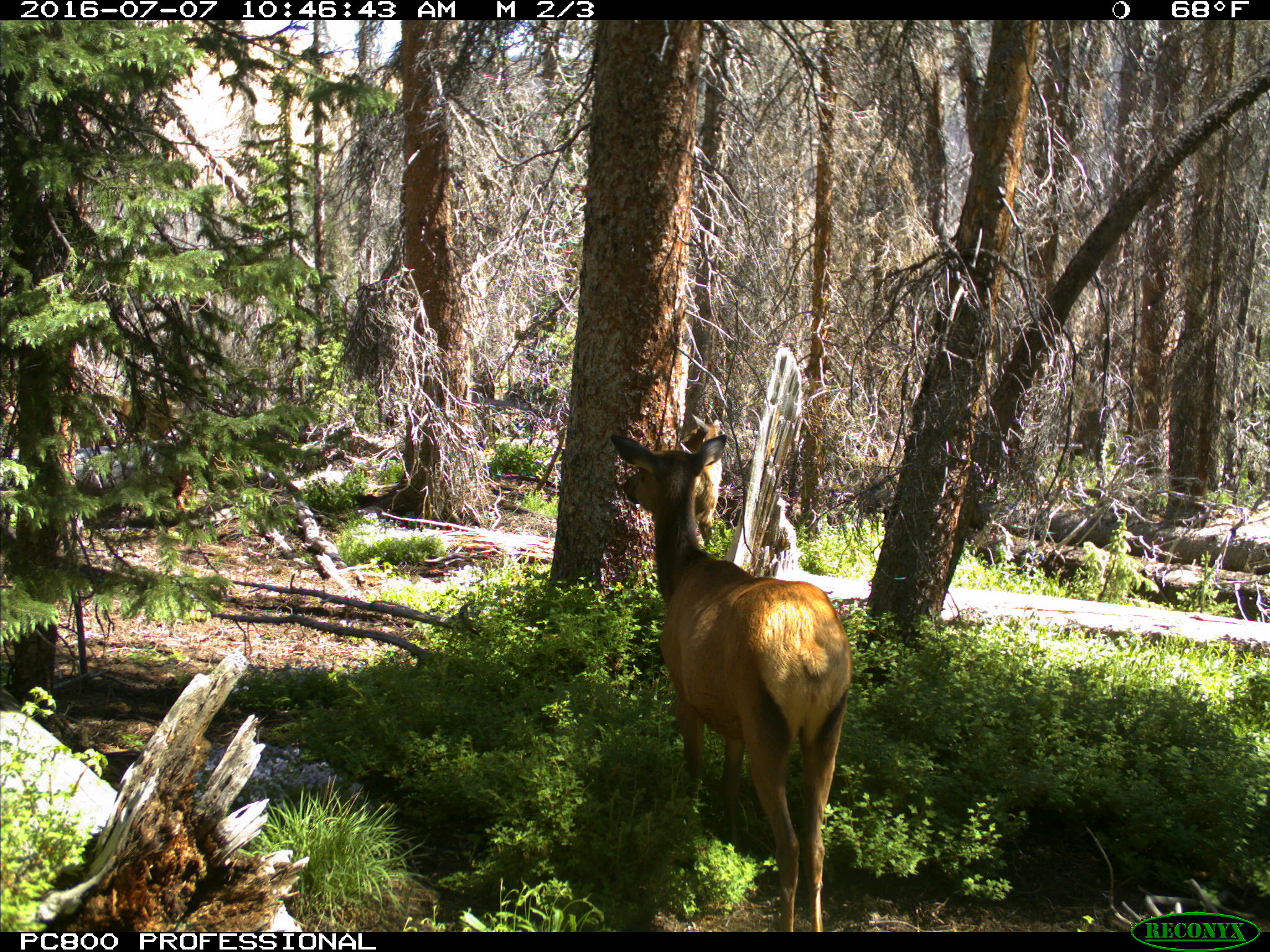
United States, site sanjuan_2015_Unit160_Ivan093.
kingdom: Animalia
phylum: Chordata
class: Mammalia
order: Artiodactyla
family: Cervidae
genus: Cervus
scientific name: Cervus elaphus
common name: red deer